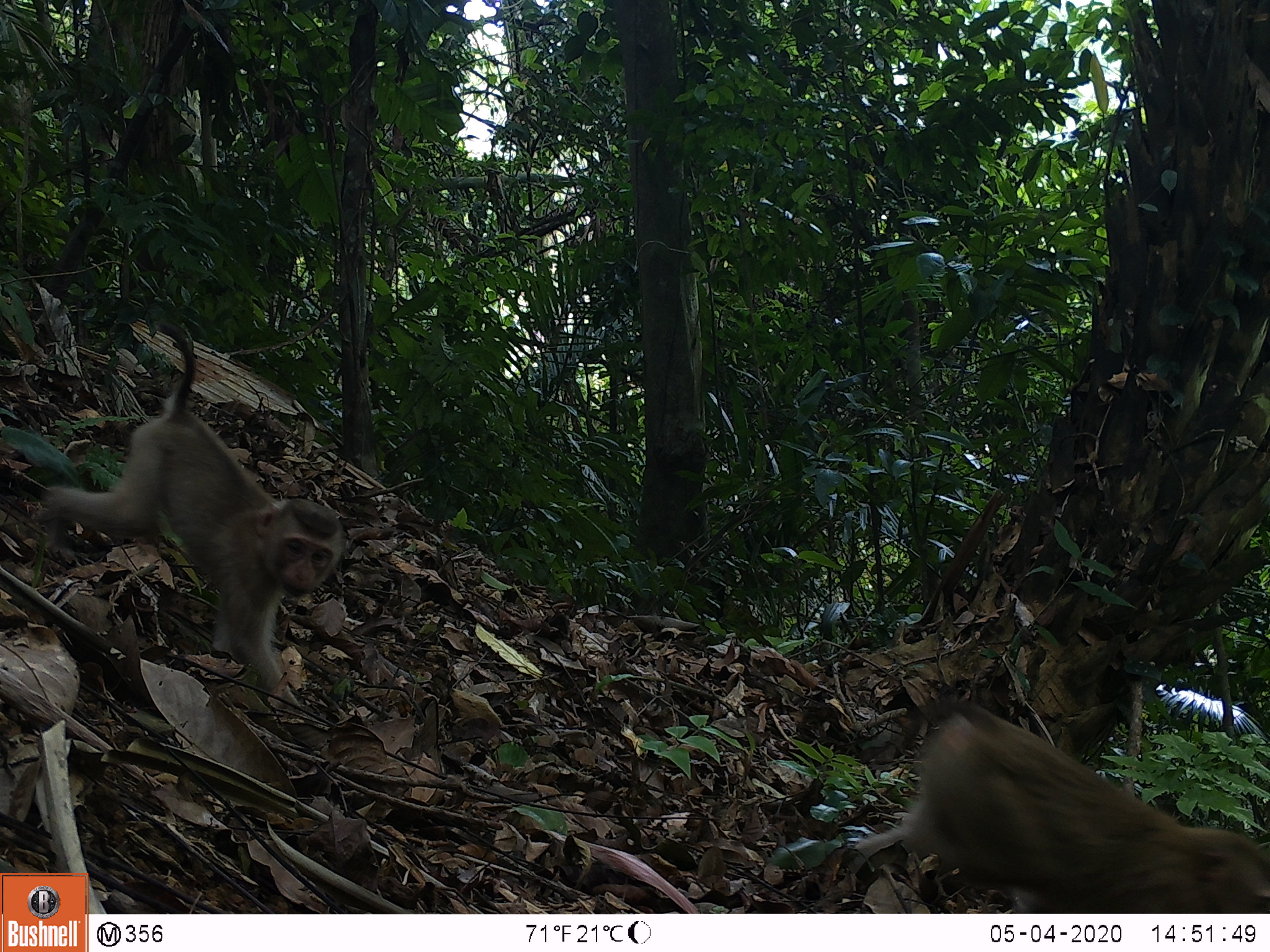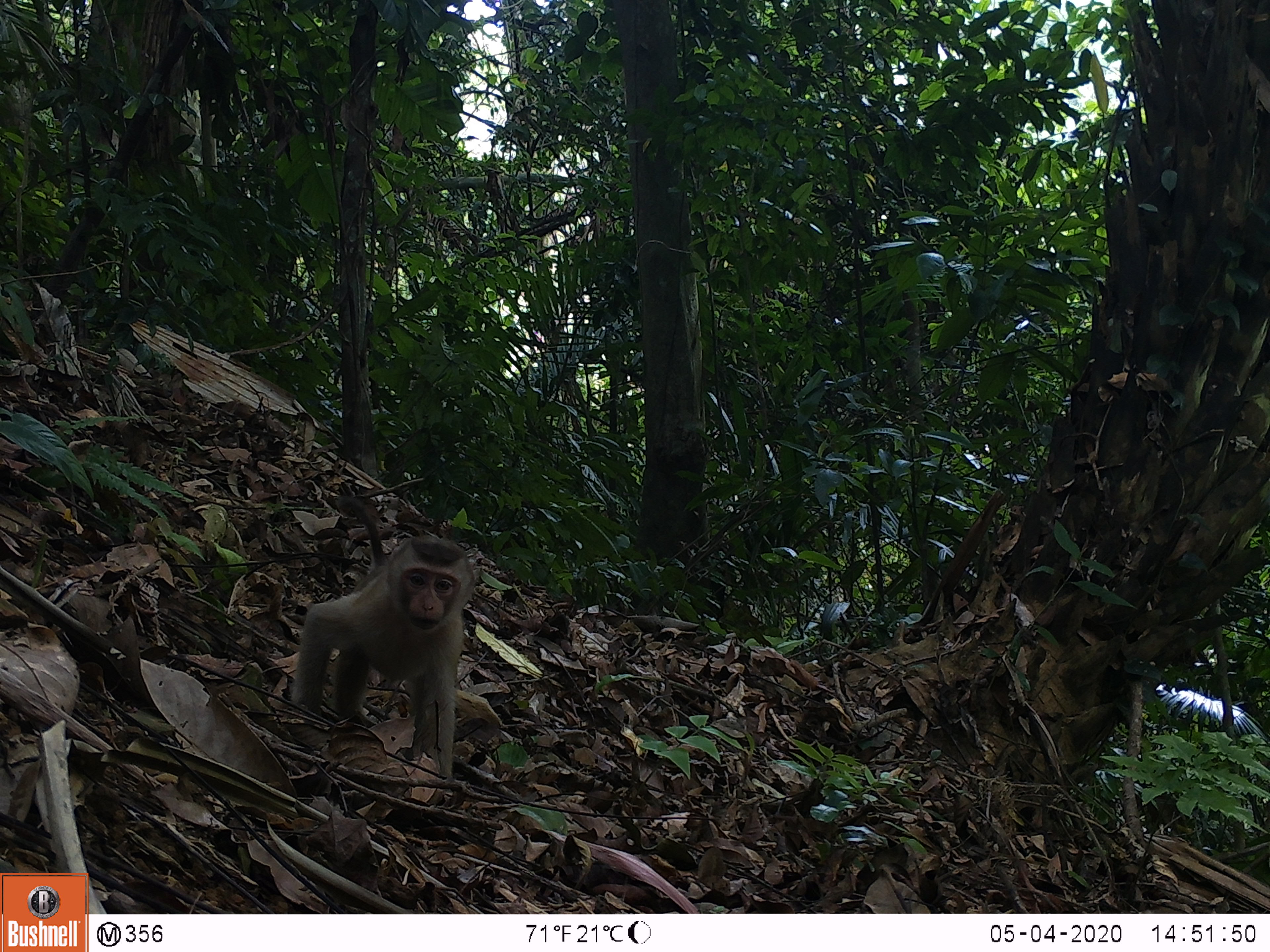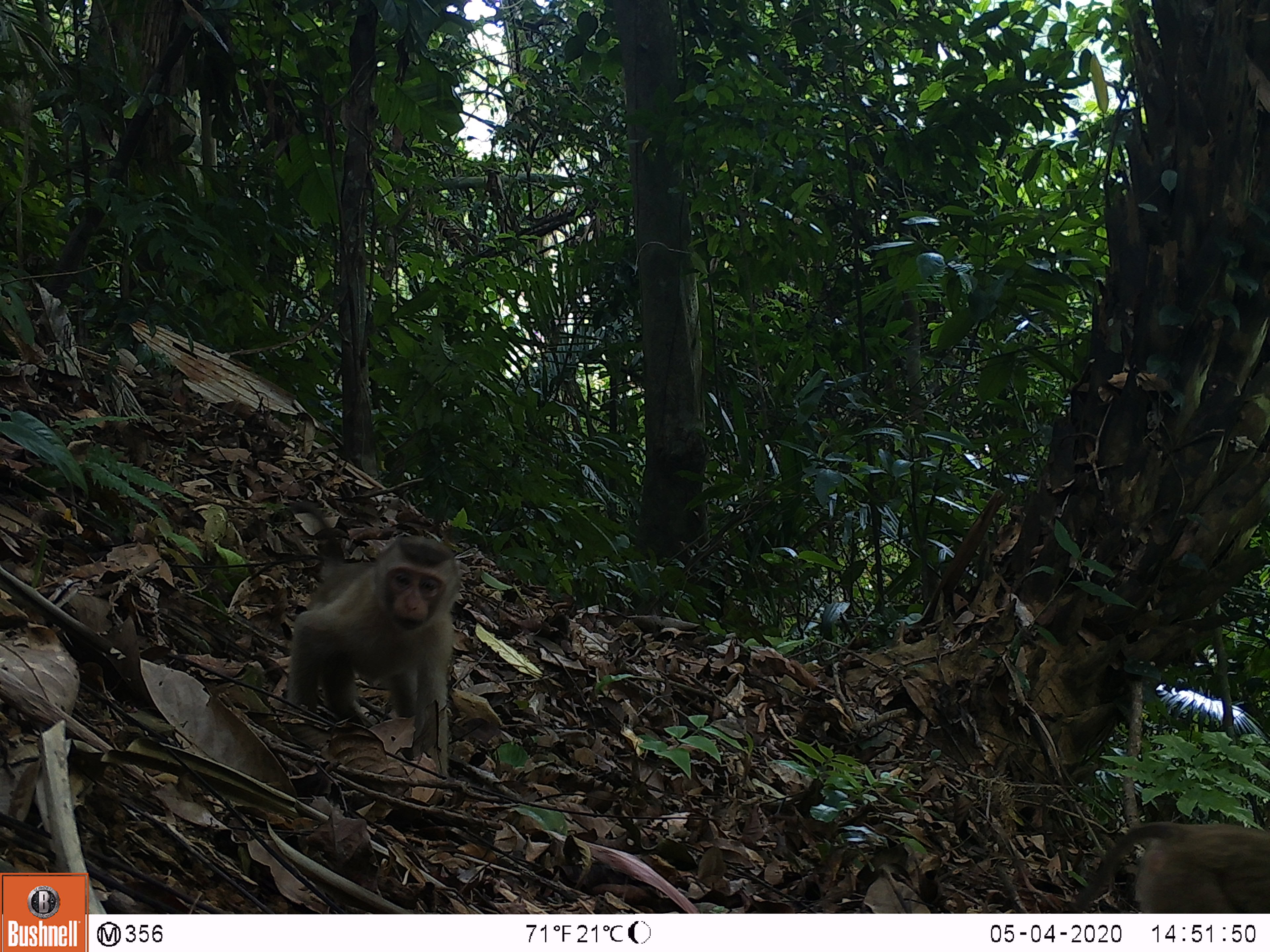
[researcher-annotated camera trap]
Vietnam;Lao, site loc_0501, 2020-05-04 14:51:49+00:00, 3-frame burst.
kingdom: Animalia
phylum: Chordata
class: Mammalia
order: Primates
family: Cercopithecidae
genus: Macaca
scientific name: Macaca nemestrina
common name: pig-tailed macaque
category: pig tailed macaque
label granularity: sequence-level